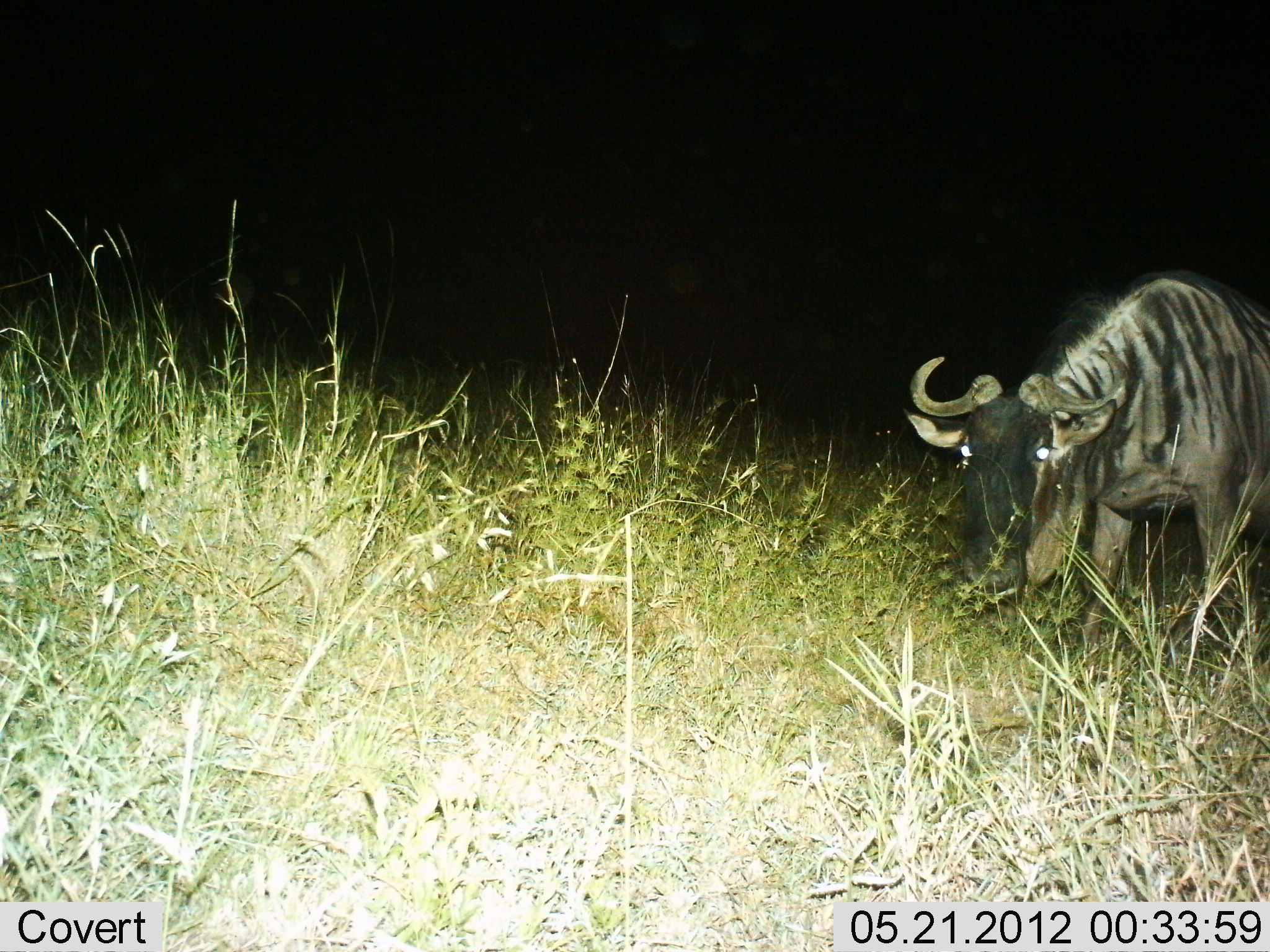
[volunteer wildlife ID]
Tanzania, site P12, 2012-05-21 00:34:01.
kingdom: Animalia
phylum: Chordata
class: Mammalia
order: Artiodactyla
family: Bovidae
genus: Connochaetes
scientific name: Connochaetes taurinus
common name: blue wildebeest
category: wildebeest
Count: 1.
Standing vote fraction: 90%.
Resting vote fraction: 0%.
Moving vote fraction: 0%.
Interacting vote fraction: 0%.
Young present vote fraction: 0%.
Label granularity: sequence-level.